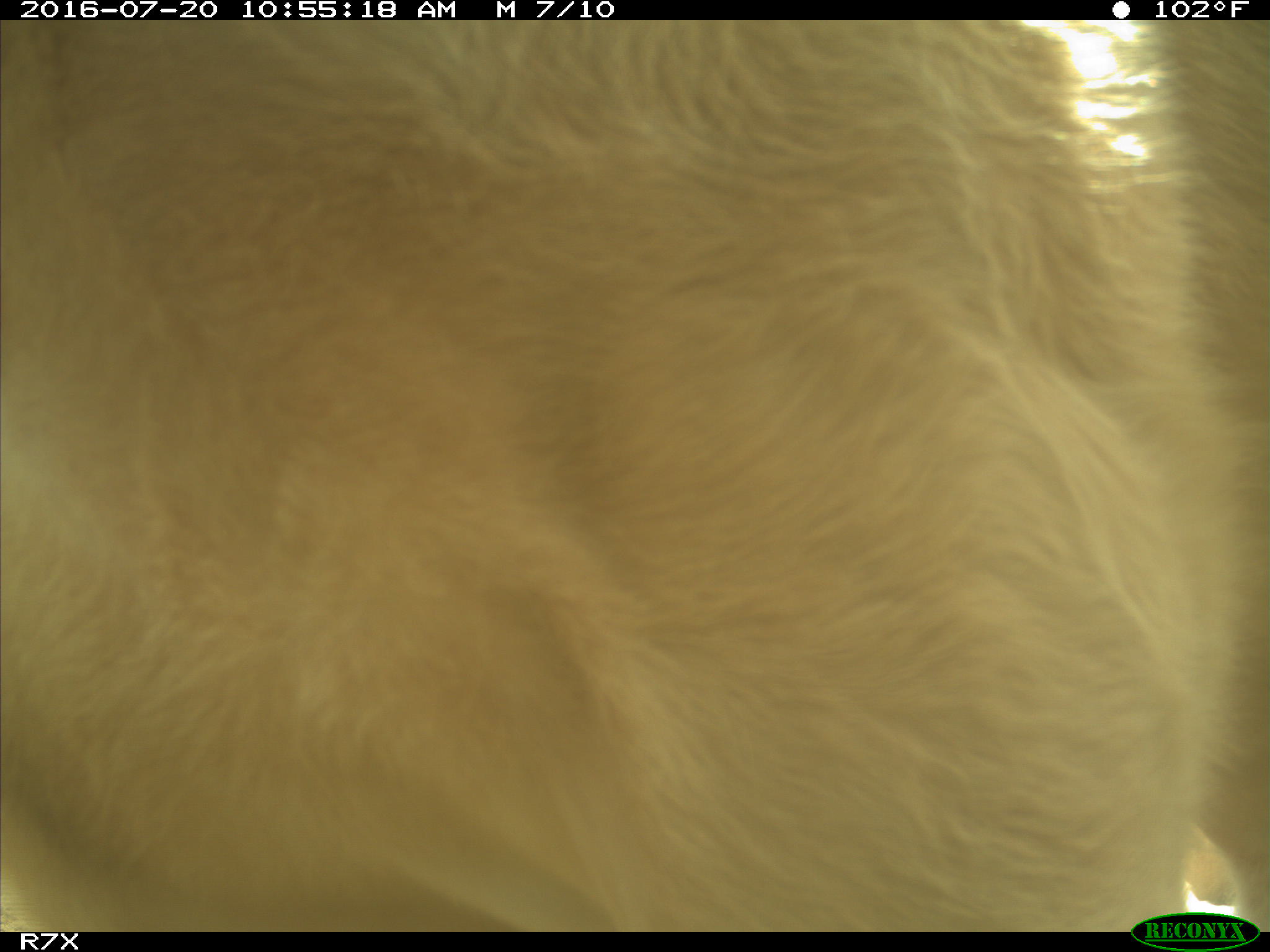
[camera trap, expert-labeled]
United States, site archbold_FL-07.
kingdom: Animalia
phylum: Chordata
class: Mammalia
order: Artiodactyla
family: Bovidae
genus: Bos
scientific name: Bos taurus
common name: domestic cow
Bos taurus (domestic cow).